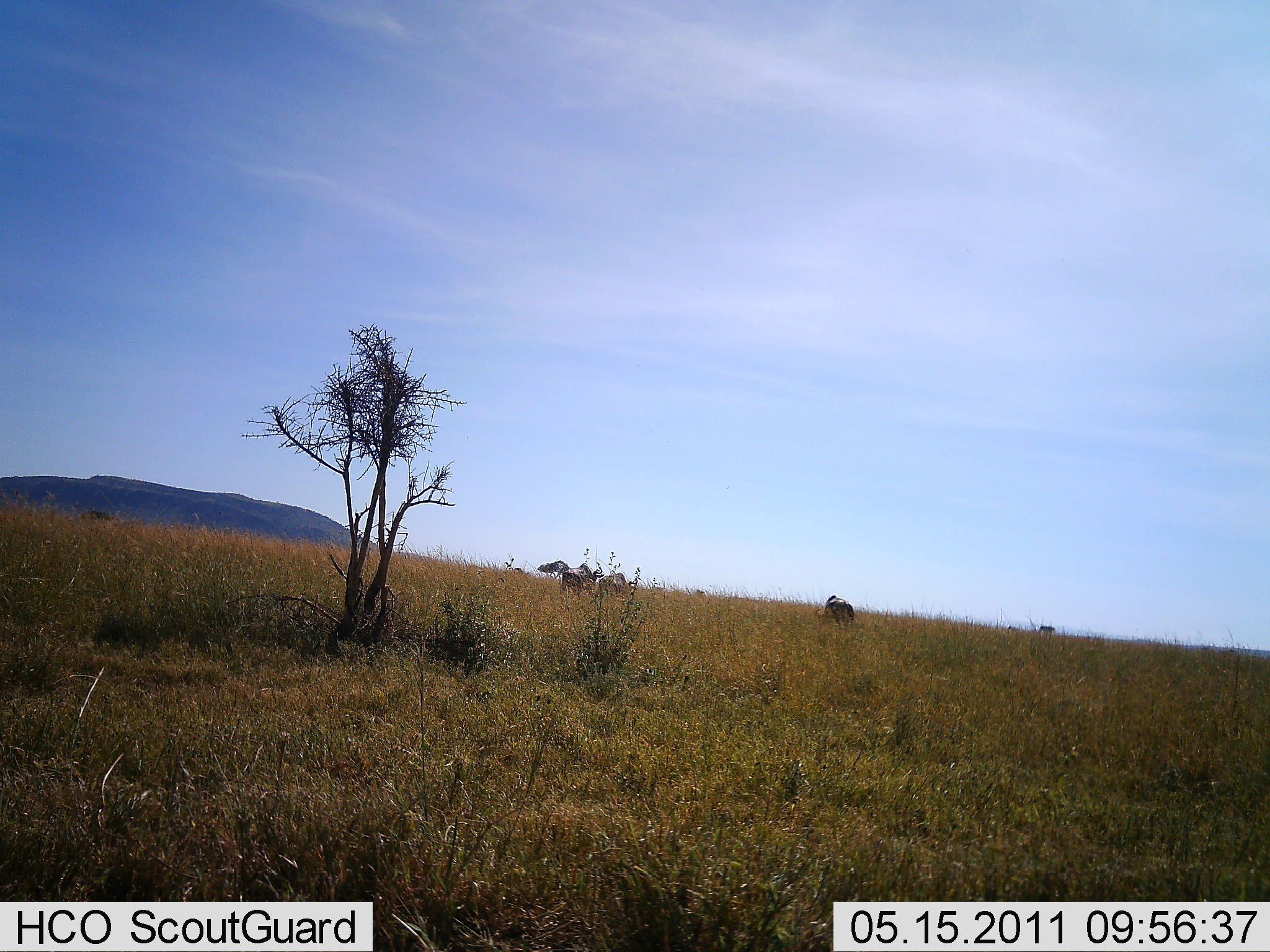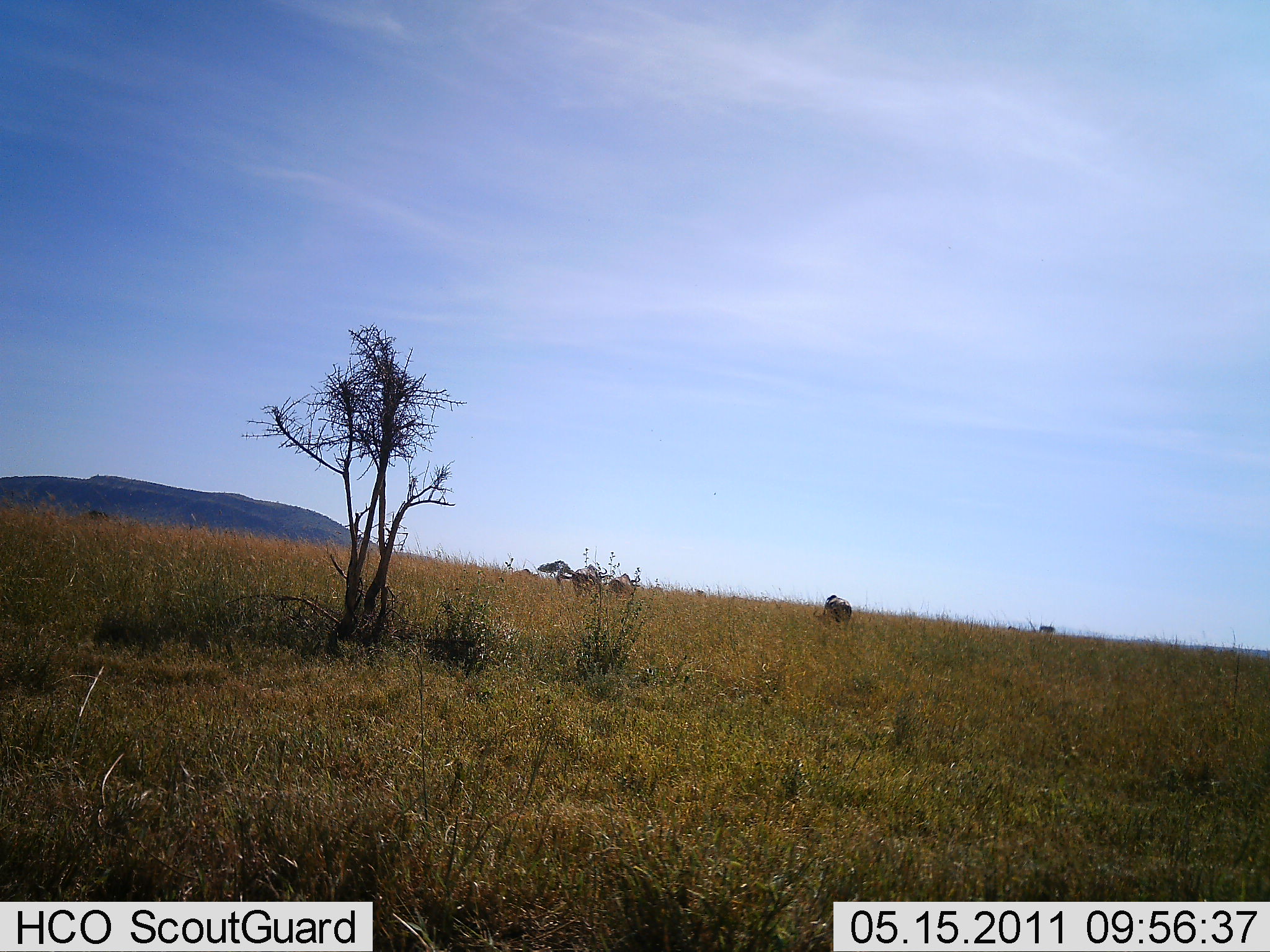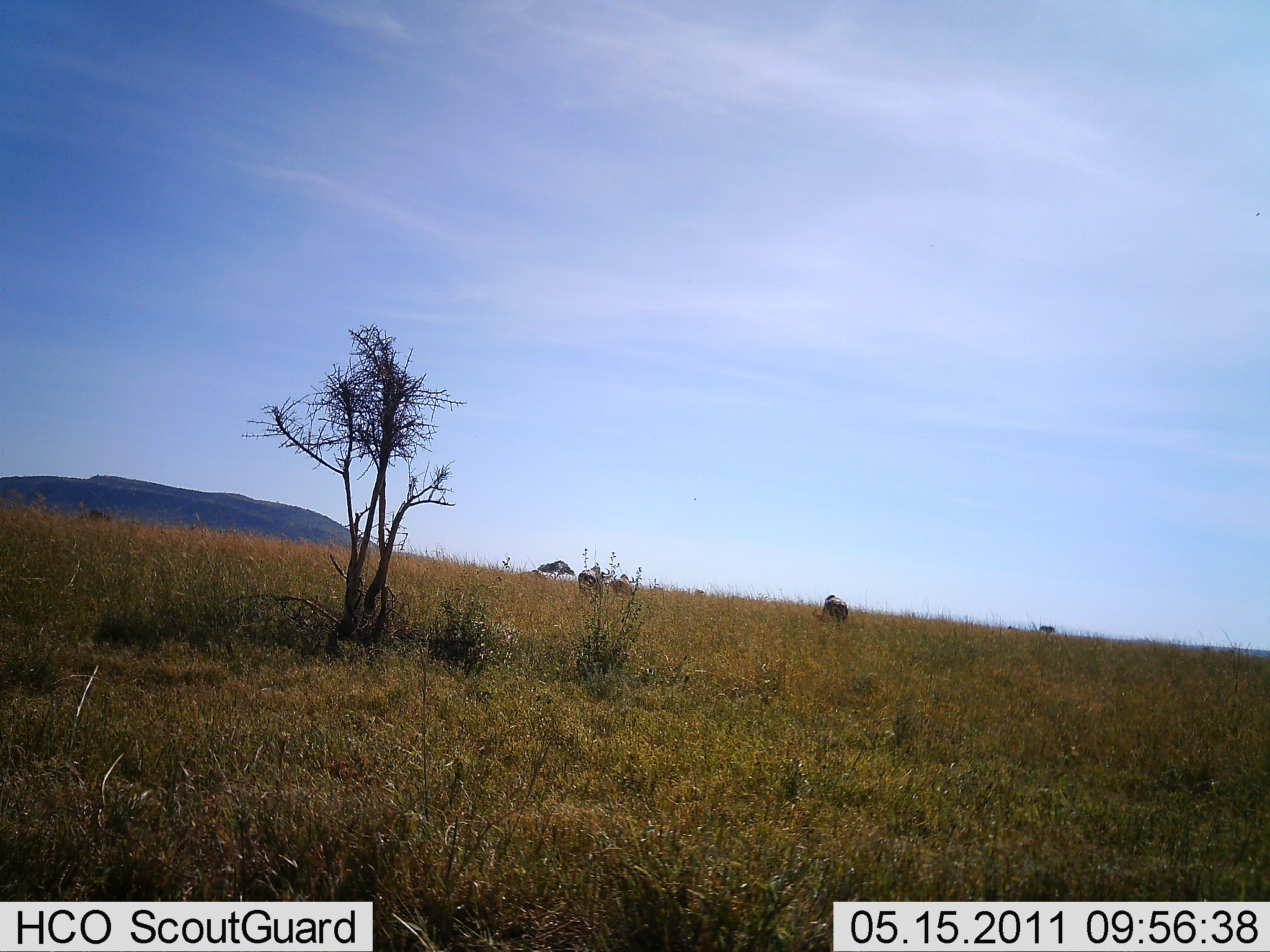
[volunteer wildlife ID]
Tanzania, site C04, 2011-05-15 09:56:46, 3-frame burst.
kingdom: Animalia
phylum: Chordata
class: Mammalia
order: Artiodactyla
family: Bovidae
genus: Connochaetes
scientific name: Connochaetes taurinus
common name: blue wildebeest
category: wildebeest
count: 4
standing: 40%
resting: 0%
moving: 40%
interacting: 0%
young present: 0%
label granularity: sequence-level